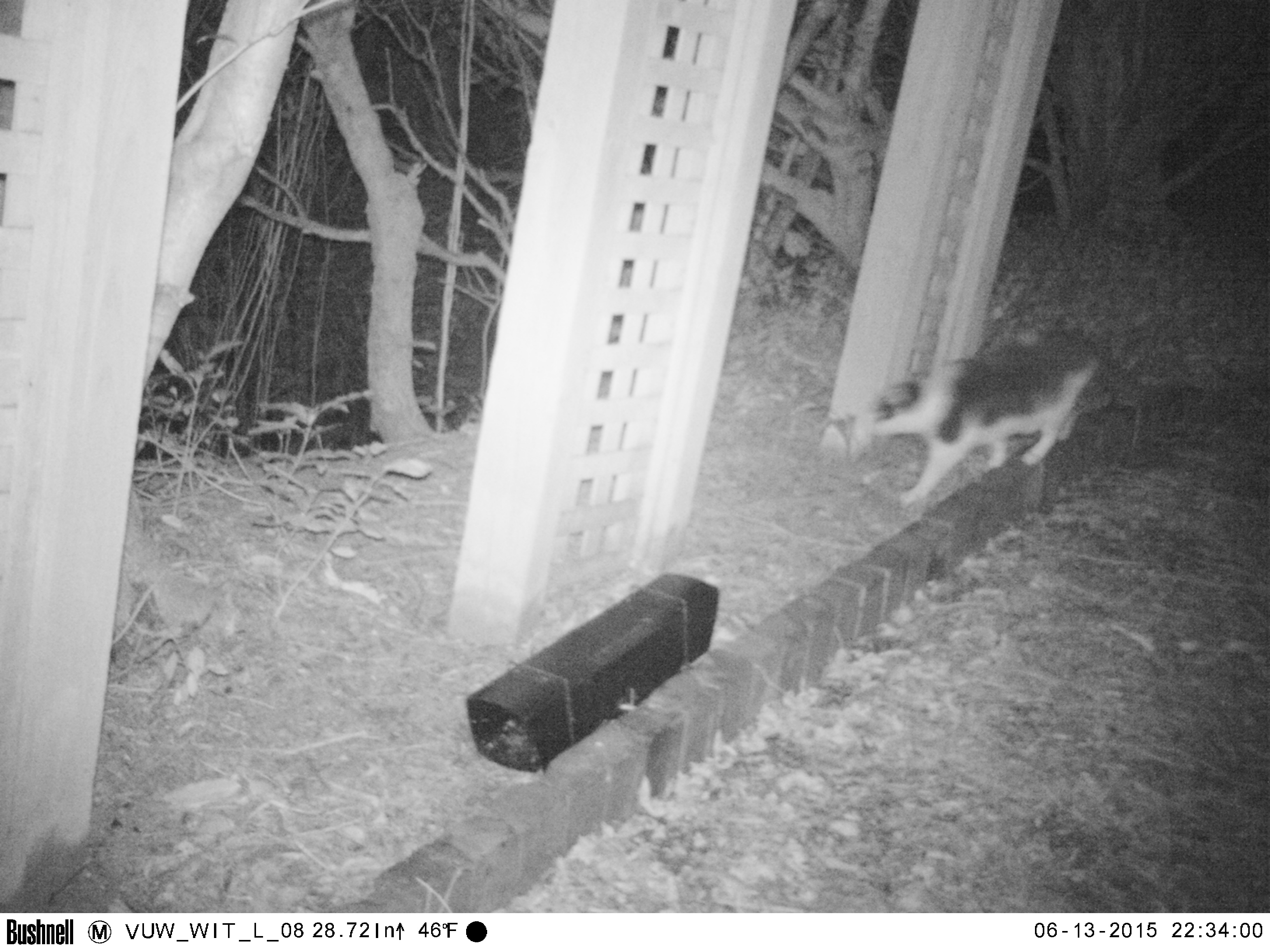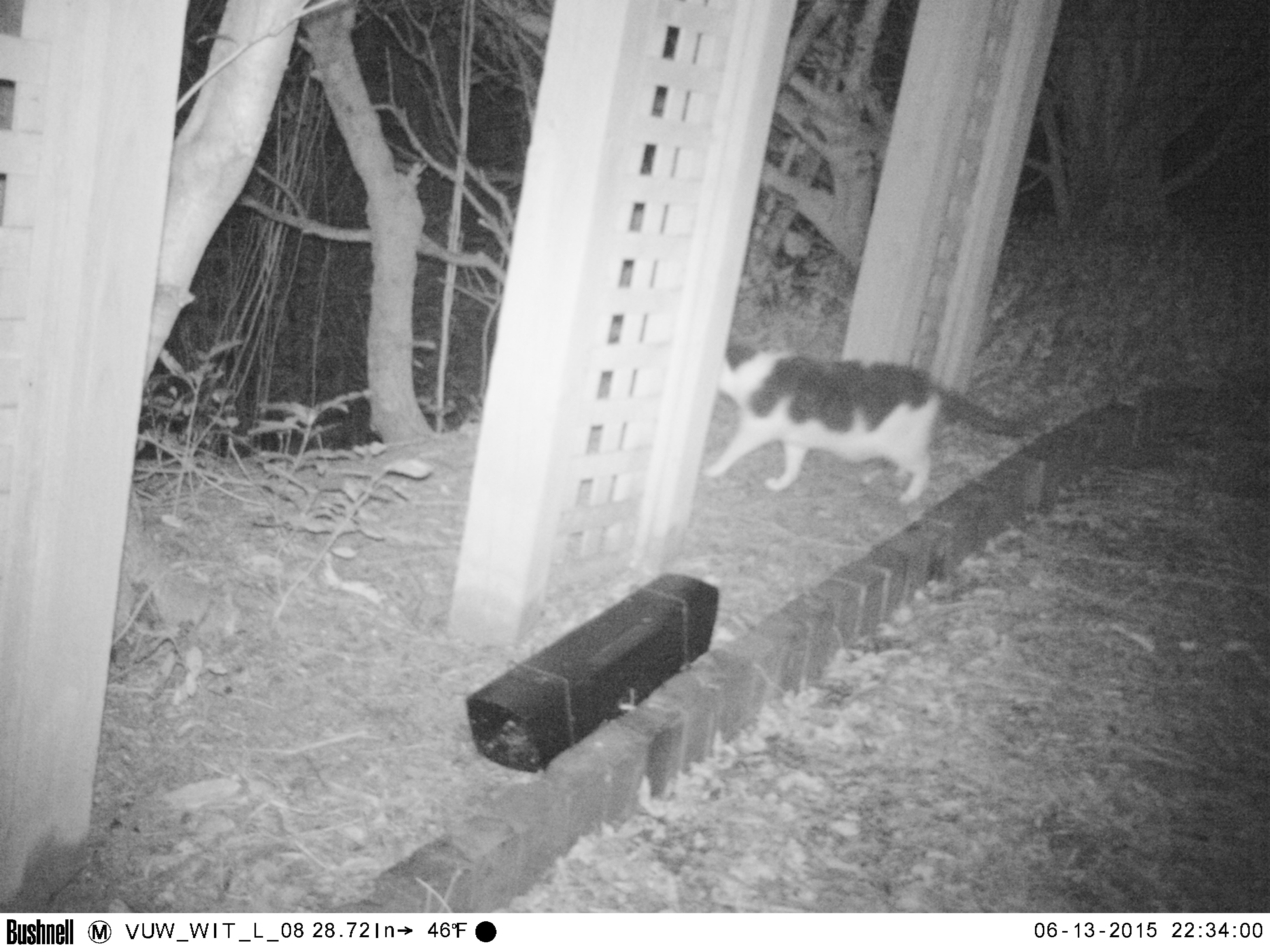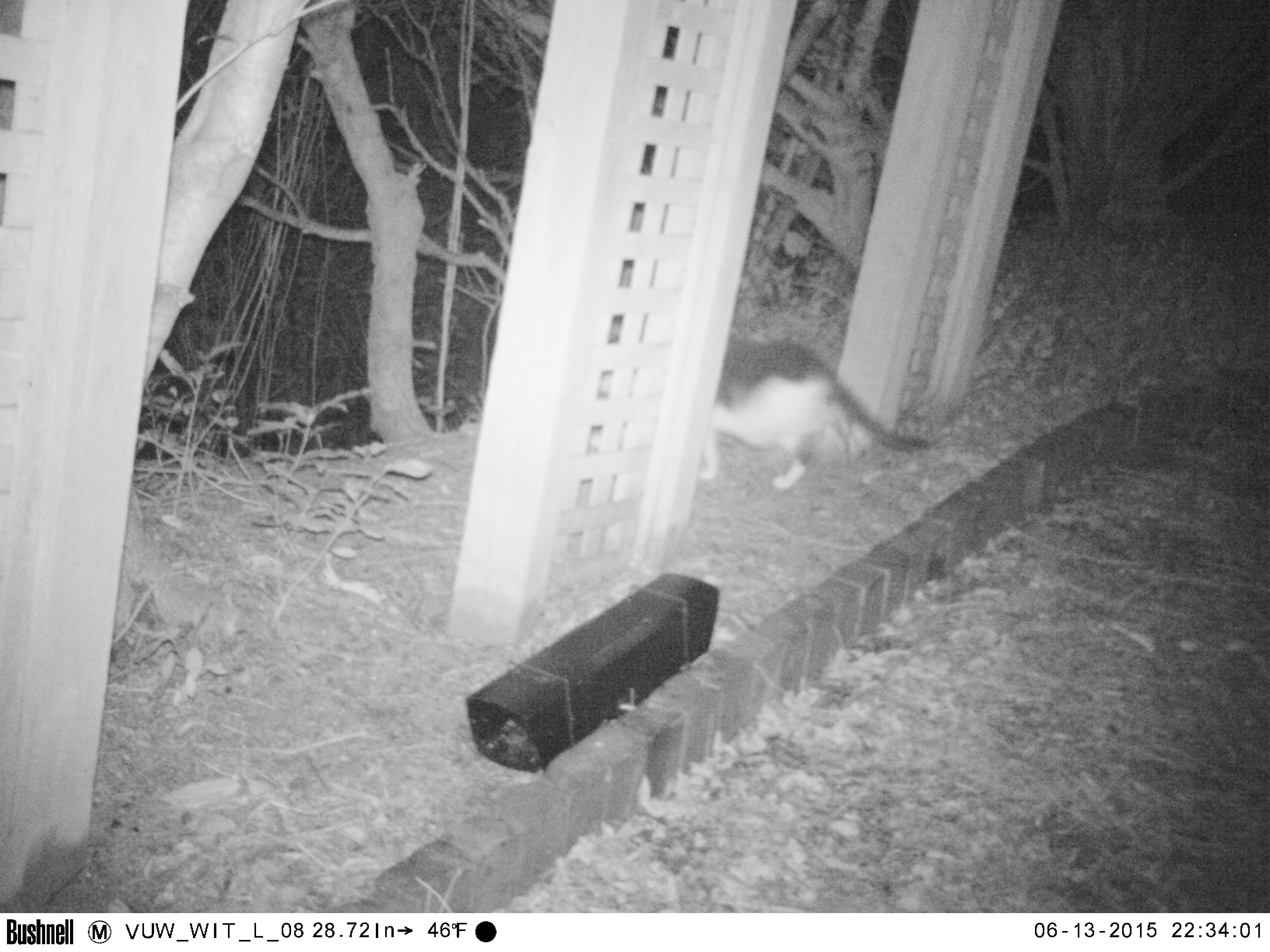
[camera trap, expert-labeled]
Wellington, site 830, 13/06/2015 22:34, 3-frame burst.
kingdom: Animalia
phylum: Chordata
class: Mammalia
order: Carnivora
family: Felidae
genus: Felis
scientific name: Felis catus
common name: cat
Cat (Felis catus).